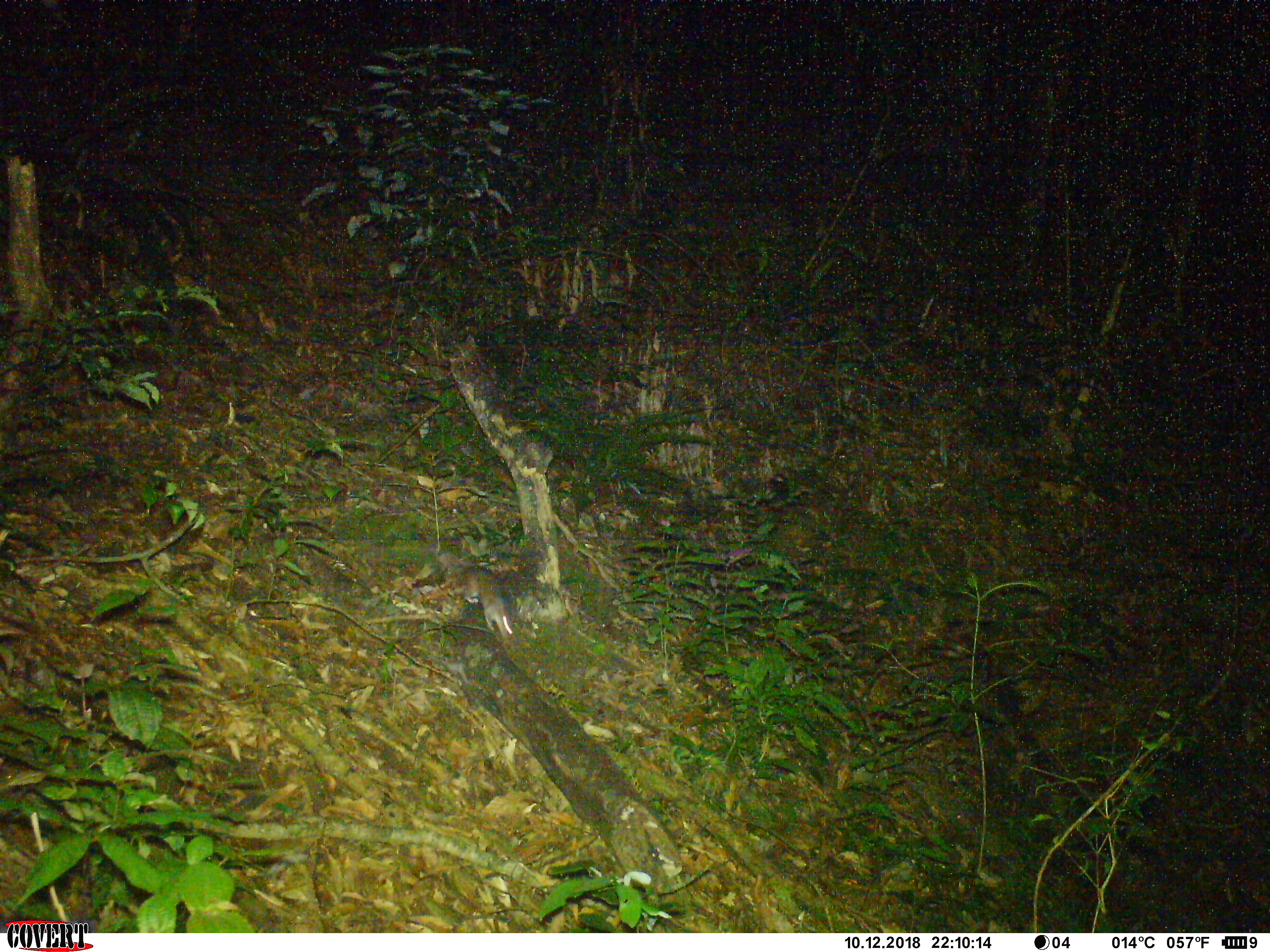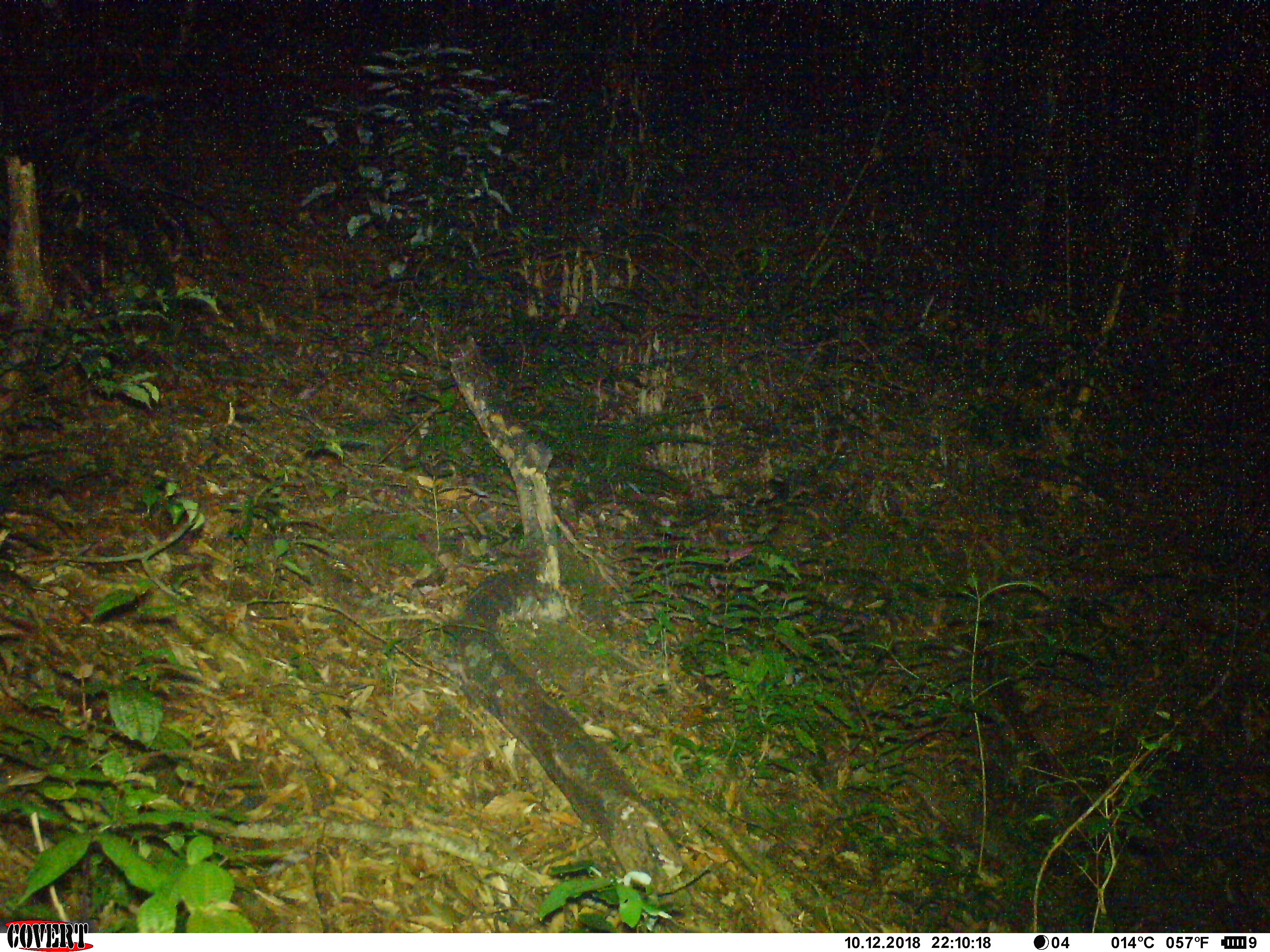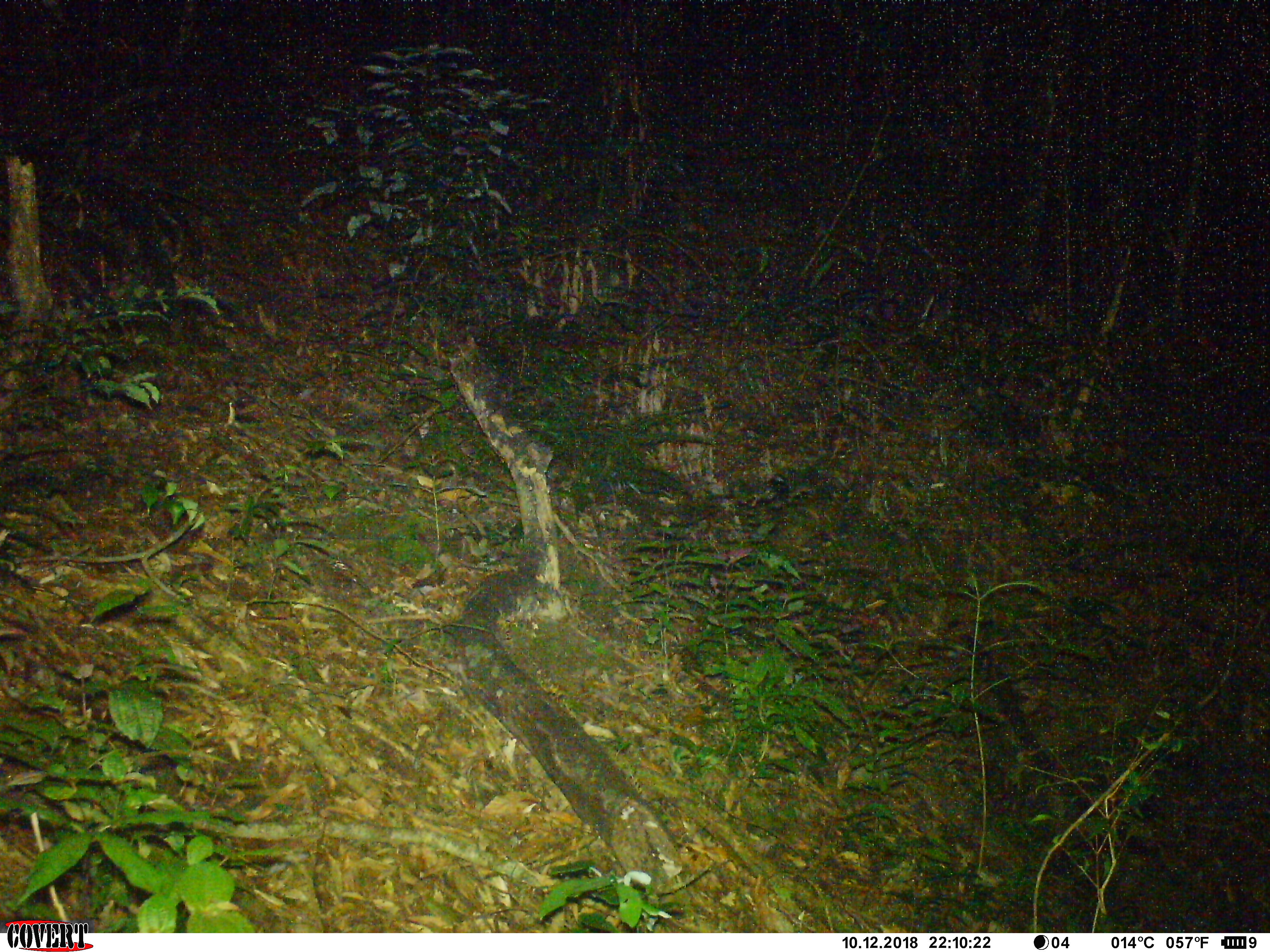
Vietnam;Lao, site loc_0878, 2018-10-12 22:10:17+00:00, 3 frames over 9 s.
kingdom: Animalia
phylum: Chordata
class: Mammalia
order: Rodentia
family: Muridae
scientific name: Muridae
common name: old-world mice and rats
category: unidentified murid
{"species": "unidentified murid (old-world mice and rats) (Muridae)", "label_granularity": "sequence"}